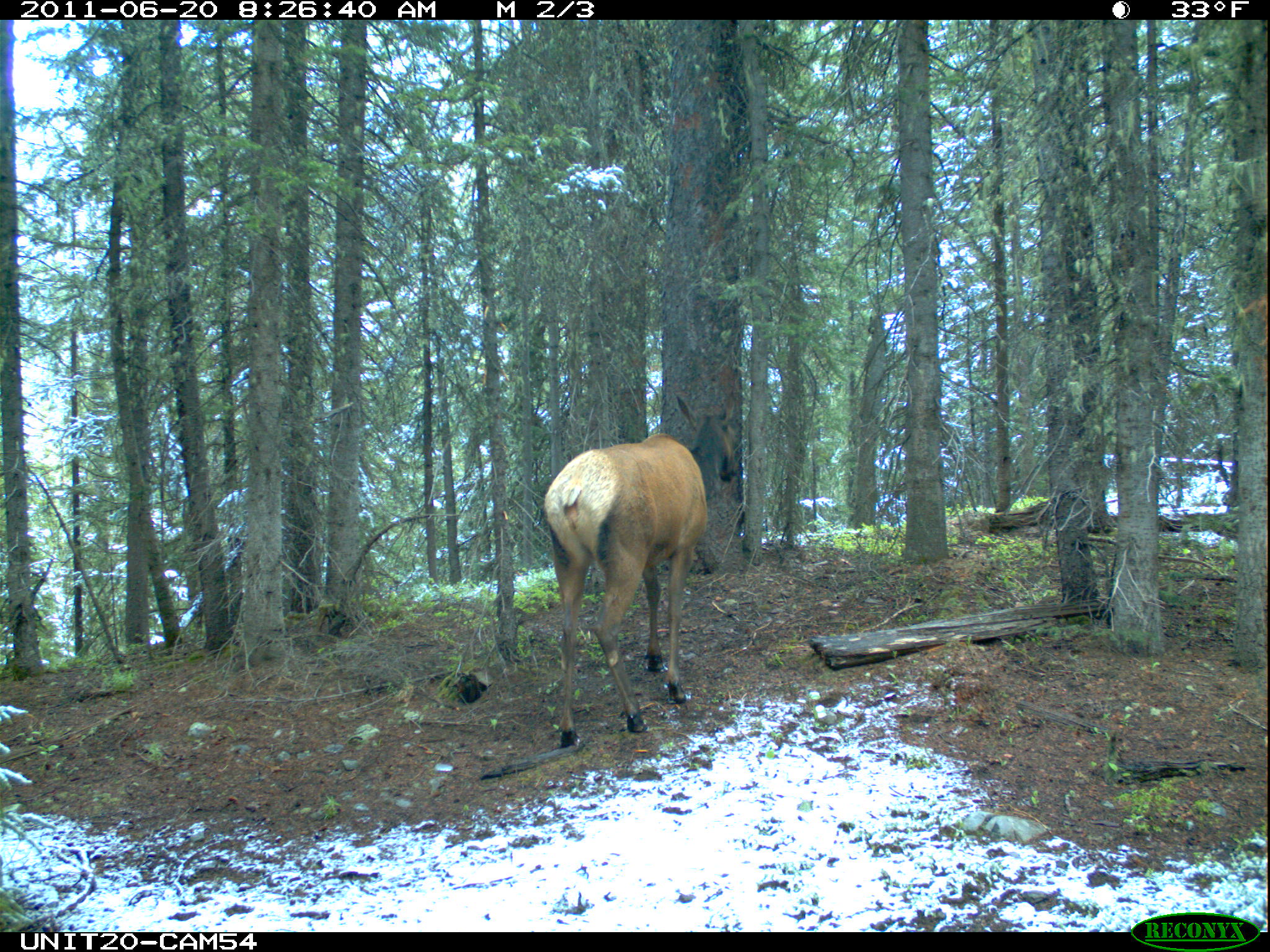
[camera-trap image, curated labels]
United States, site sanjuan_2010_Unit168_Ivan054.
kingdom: Animalia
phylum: Chordata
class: Mammalia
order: Artiodactyla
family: Cervidae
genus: Cervus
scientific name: Cervus elaphus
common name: red deer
Cervus elaphus (red deer).